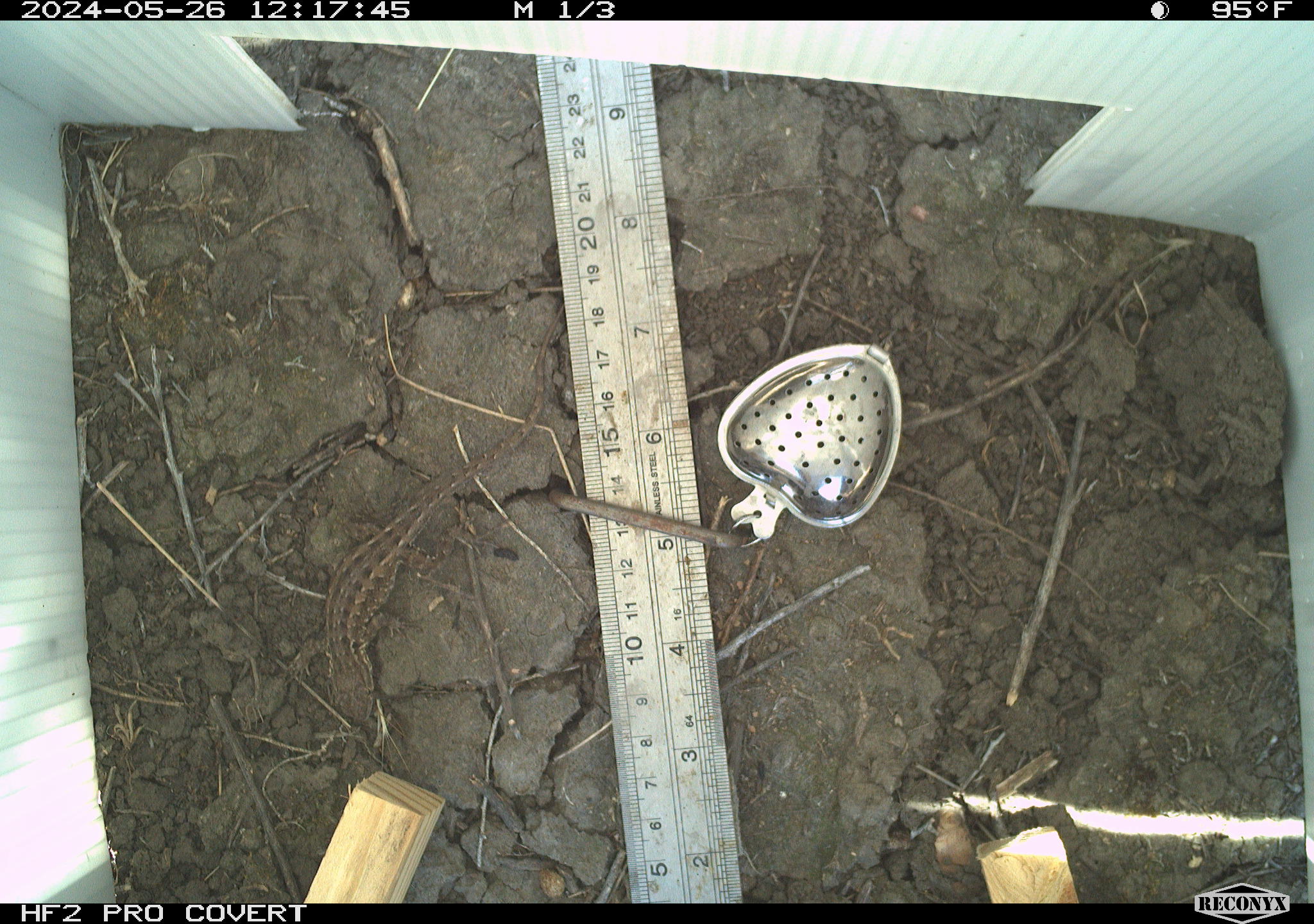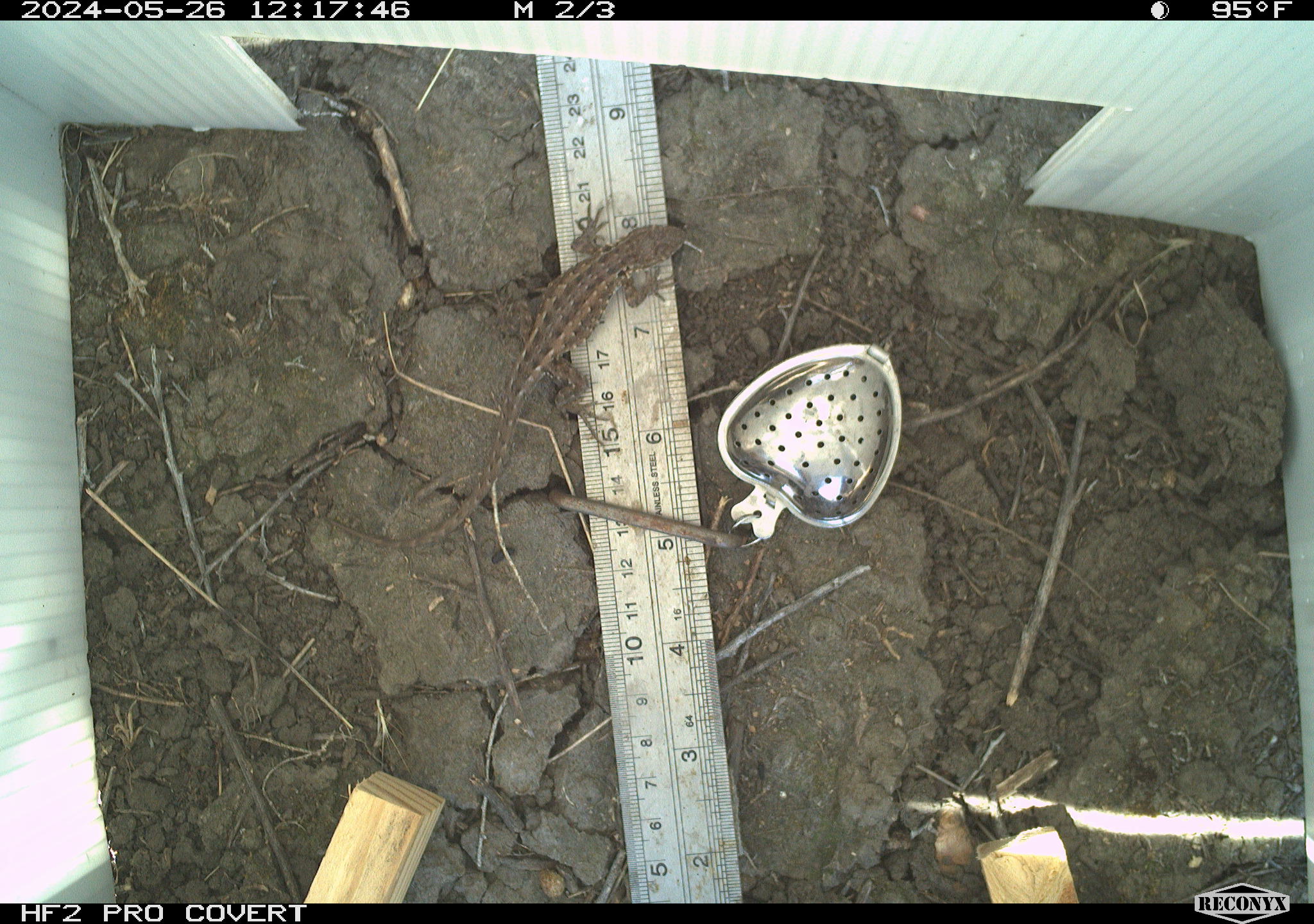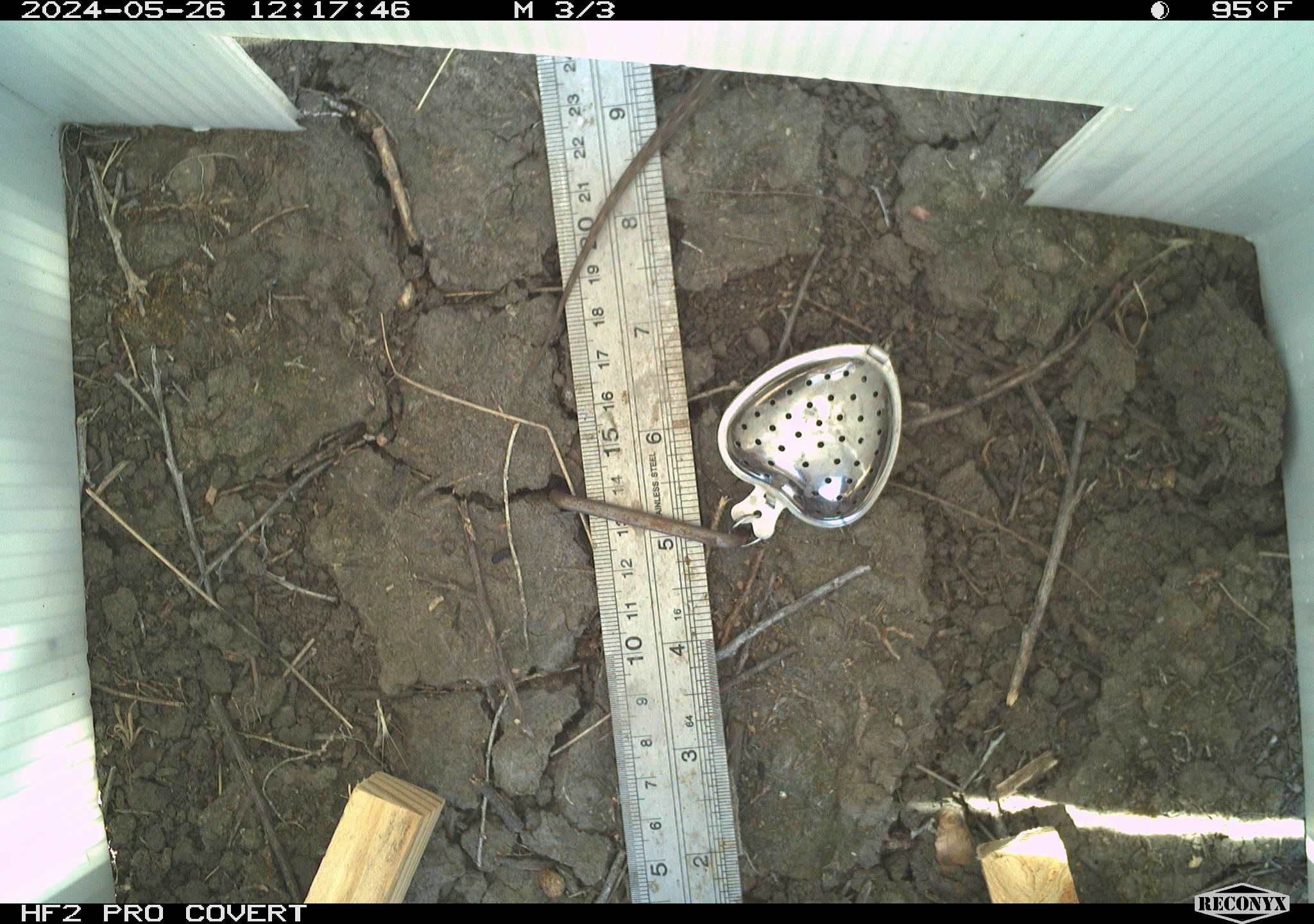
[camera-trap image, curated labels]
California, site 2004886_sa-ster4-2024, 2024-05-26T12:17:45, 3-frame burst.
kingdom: Animalia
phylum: Chordata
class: Reptilia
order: Squamata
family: Phrynosomatidae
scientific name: Phrynosomatidae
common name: phrynosomatid lizards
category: phrynosomatidae family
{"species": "phrynosomatidae family (phrynosomatid lizards) (Phrynosomatidae)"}